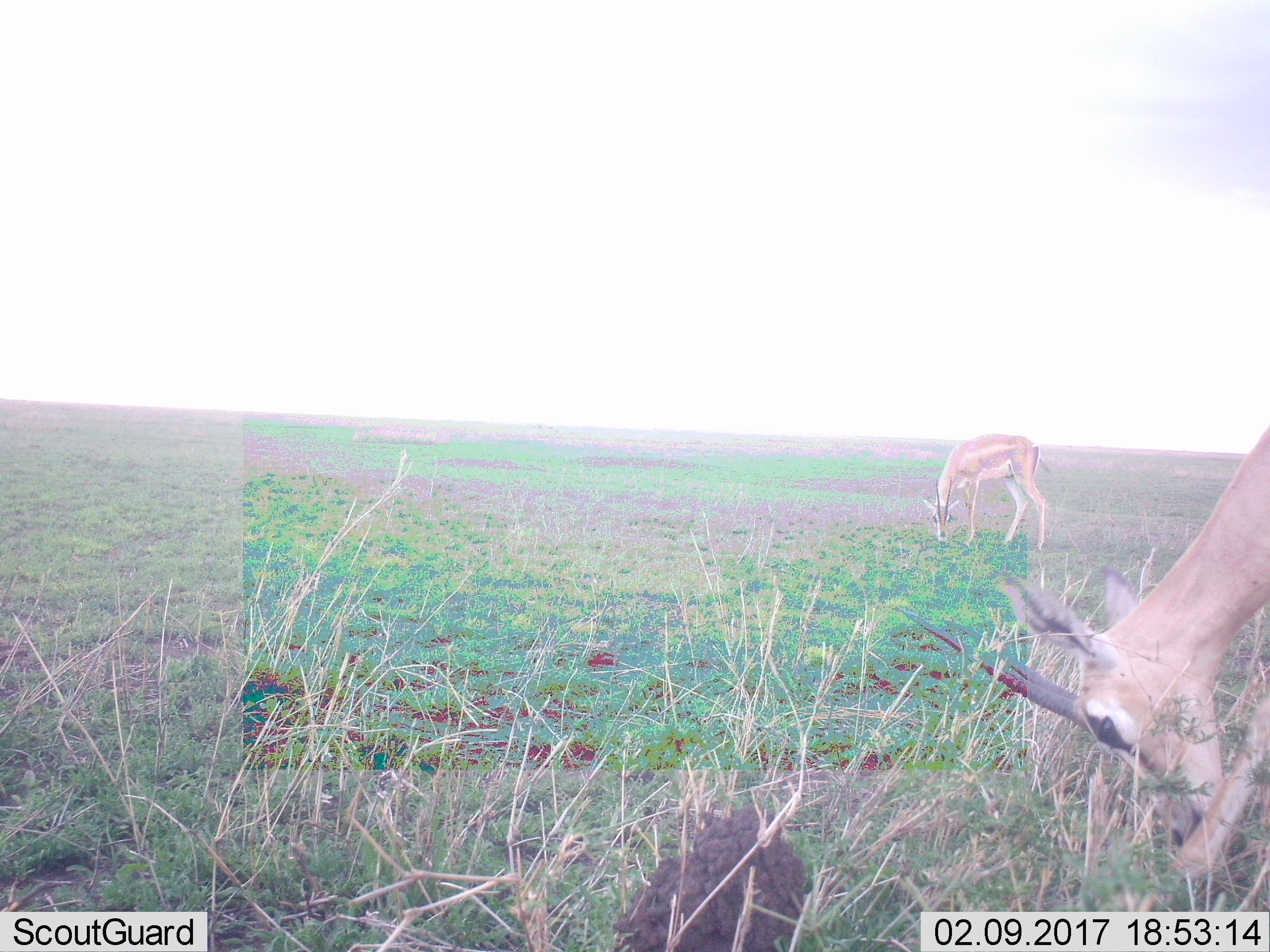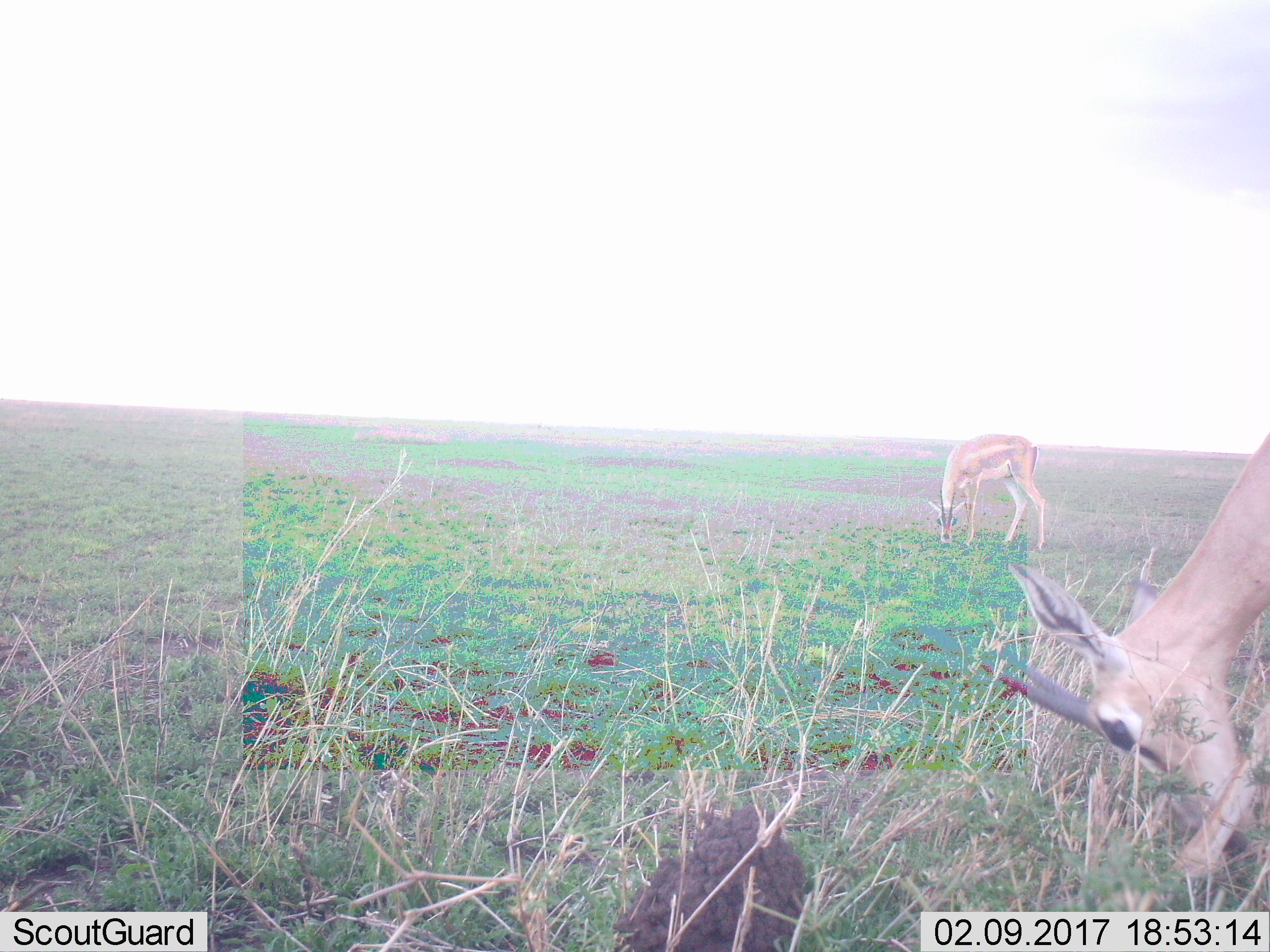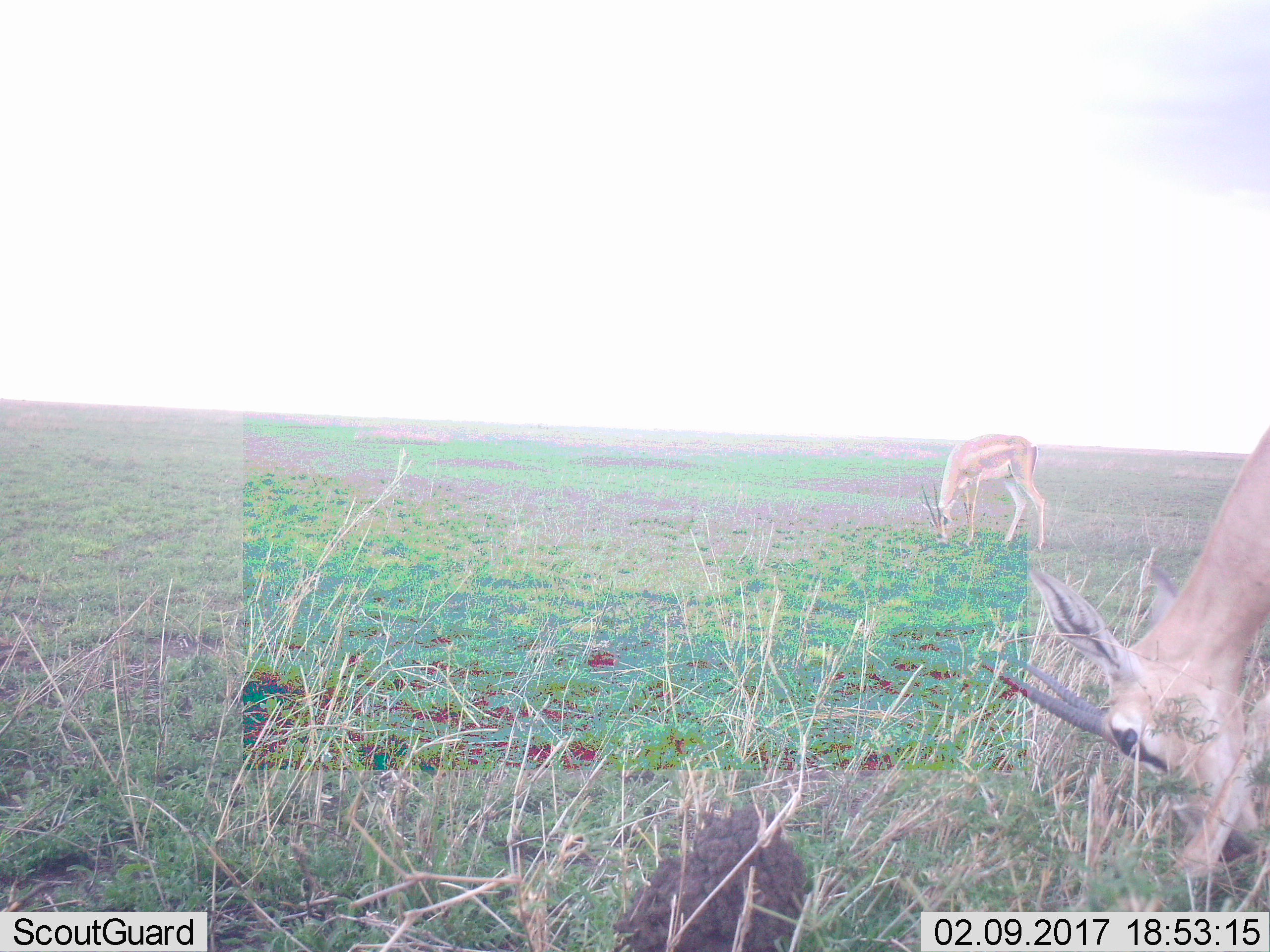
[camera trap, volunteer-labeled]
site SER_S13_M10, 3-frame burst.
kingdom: Animalia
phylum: Chordata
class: Mammalia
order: Artiodactyla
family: Bovidae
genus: Nanger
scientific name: Nanger granti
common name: grant's gazelle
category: gazellegrants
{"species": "gazellegrants (grant's gazelle) (Nanger granti)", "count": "2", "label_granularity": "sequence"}